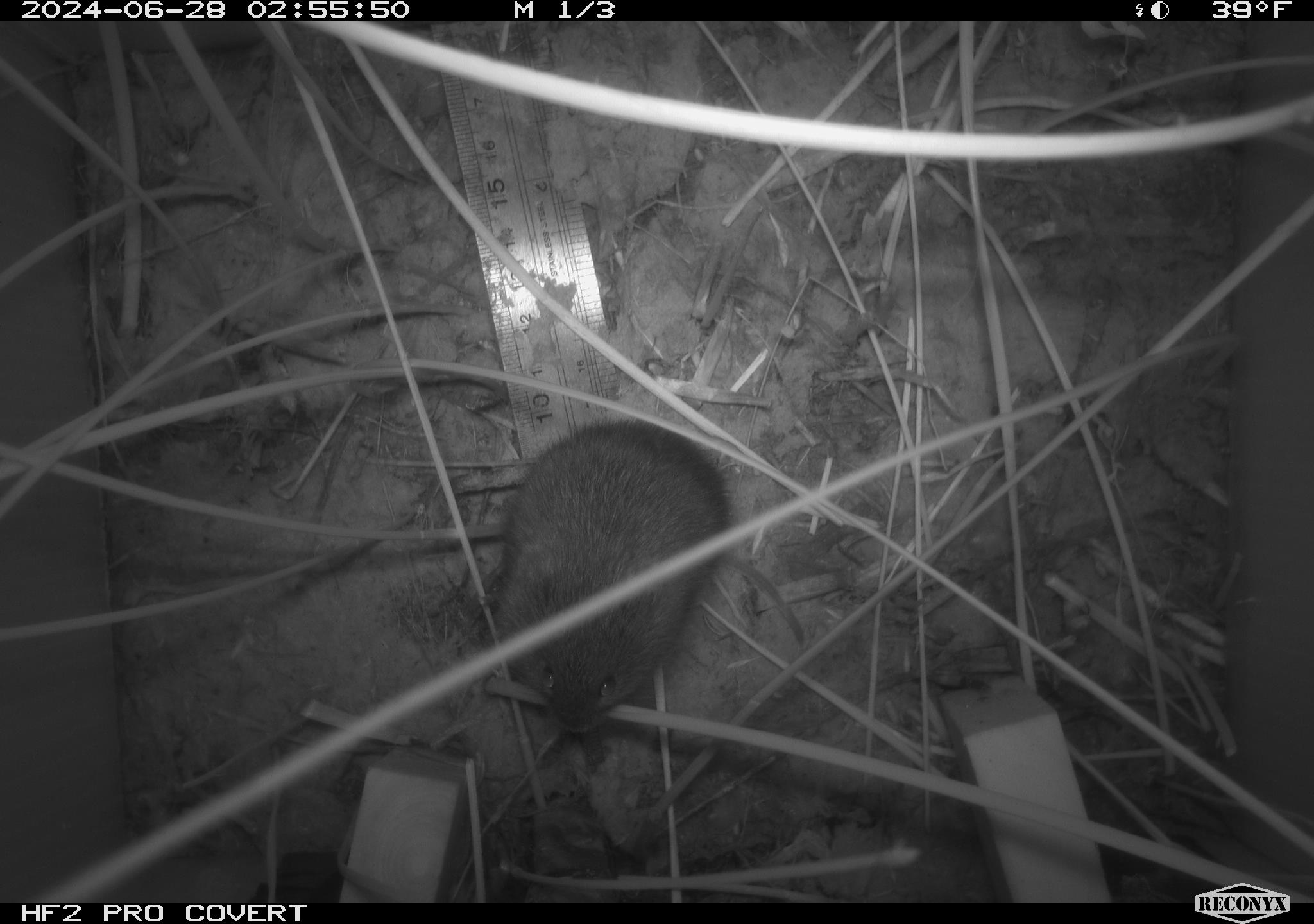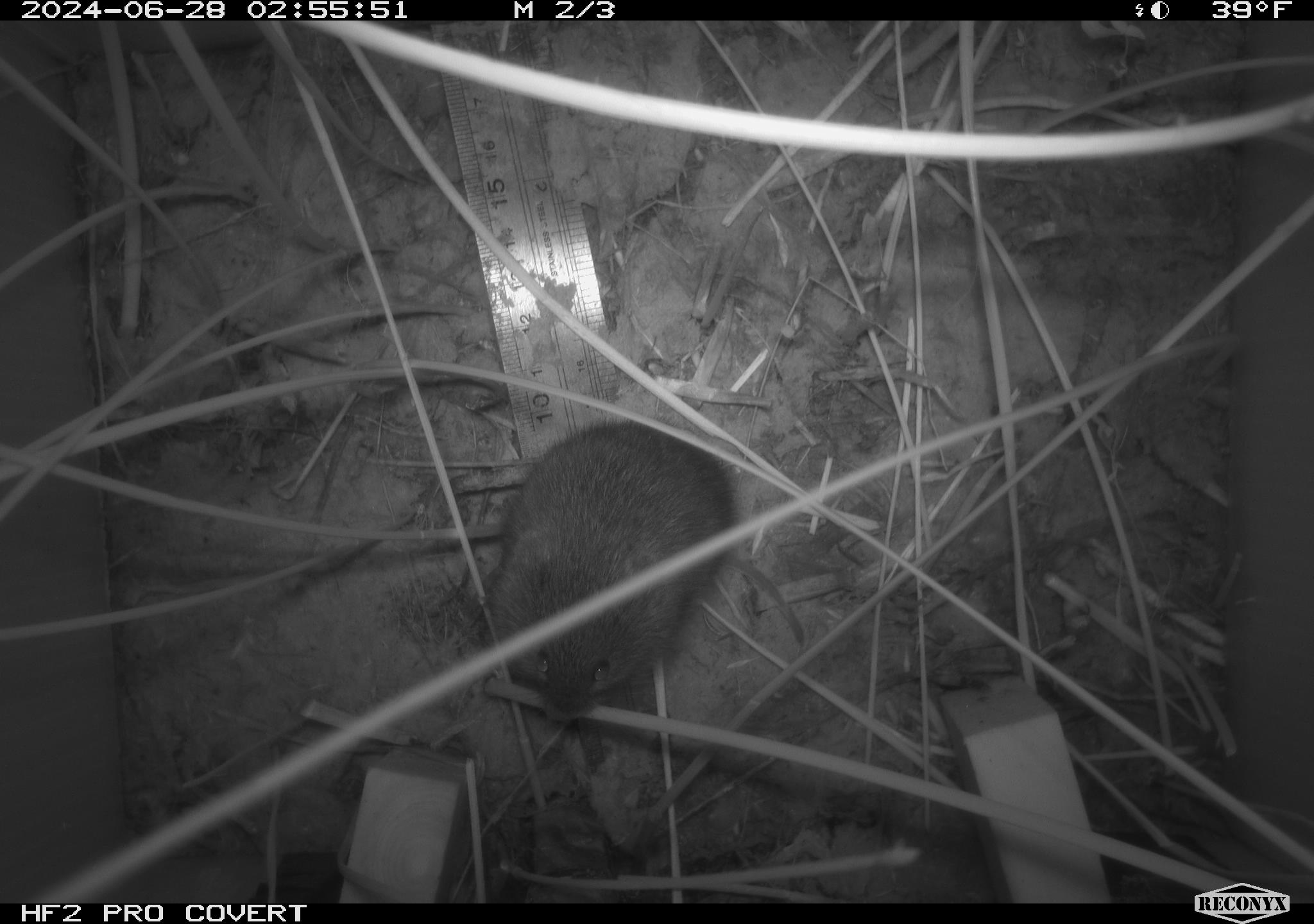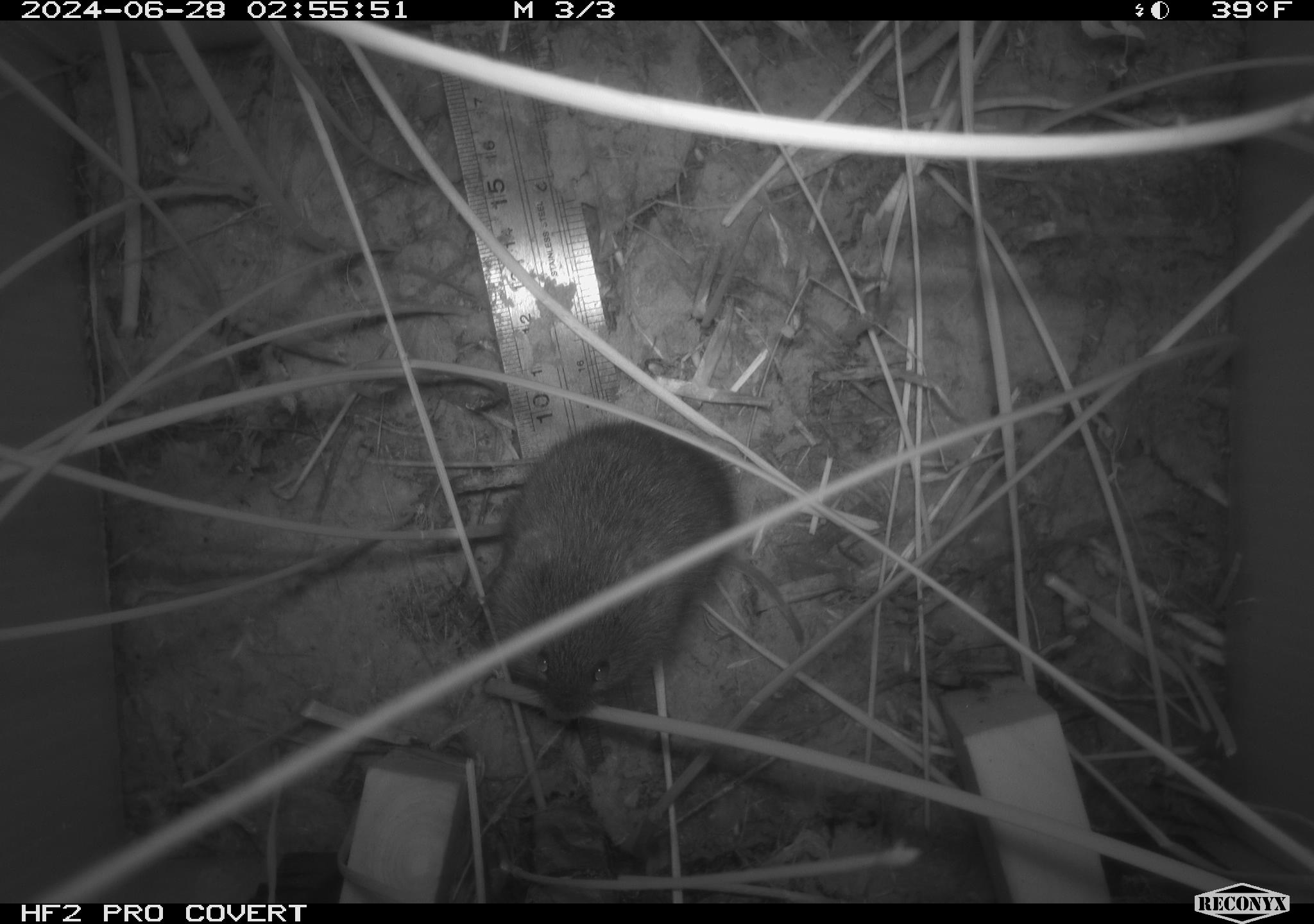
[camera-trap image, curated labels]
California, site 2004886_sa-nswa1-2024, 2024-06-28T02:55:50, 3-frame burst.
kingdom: Animalia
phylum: Chordata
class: Mammalia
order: Rodentia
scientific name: Rodentia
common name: rodent